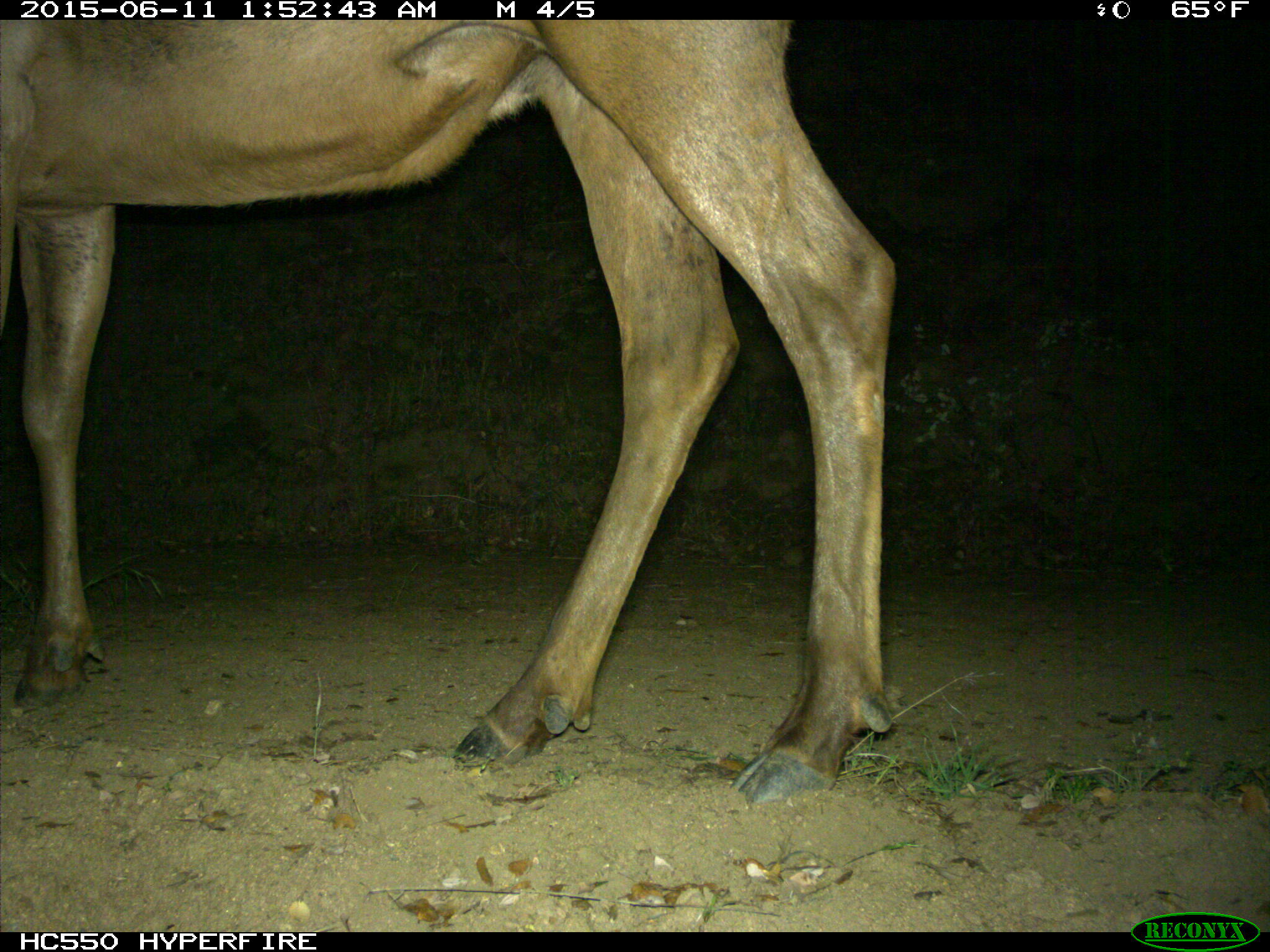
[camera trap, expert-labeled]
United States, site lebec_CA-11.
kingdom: Animalia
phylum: Chordata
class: Mammalia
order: Artiodactyla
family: Cervidae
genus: Cervus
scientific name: Cervus canadensis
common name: elk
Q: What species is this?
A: Cervus canadensis (elk).